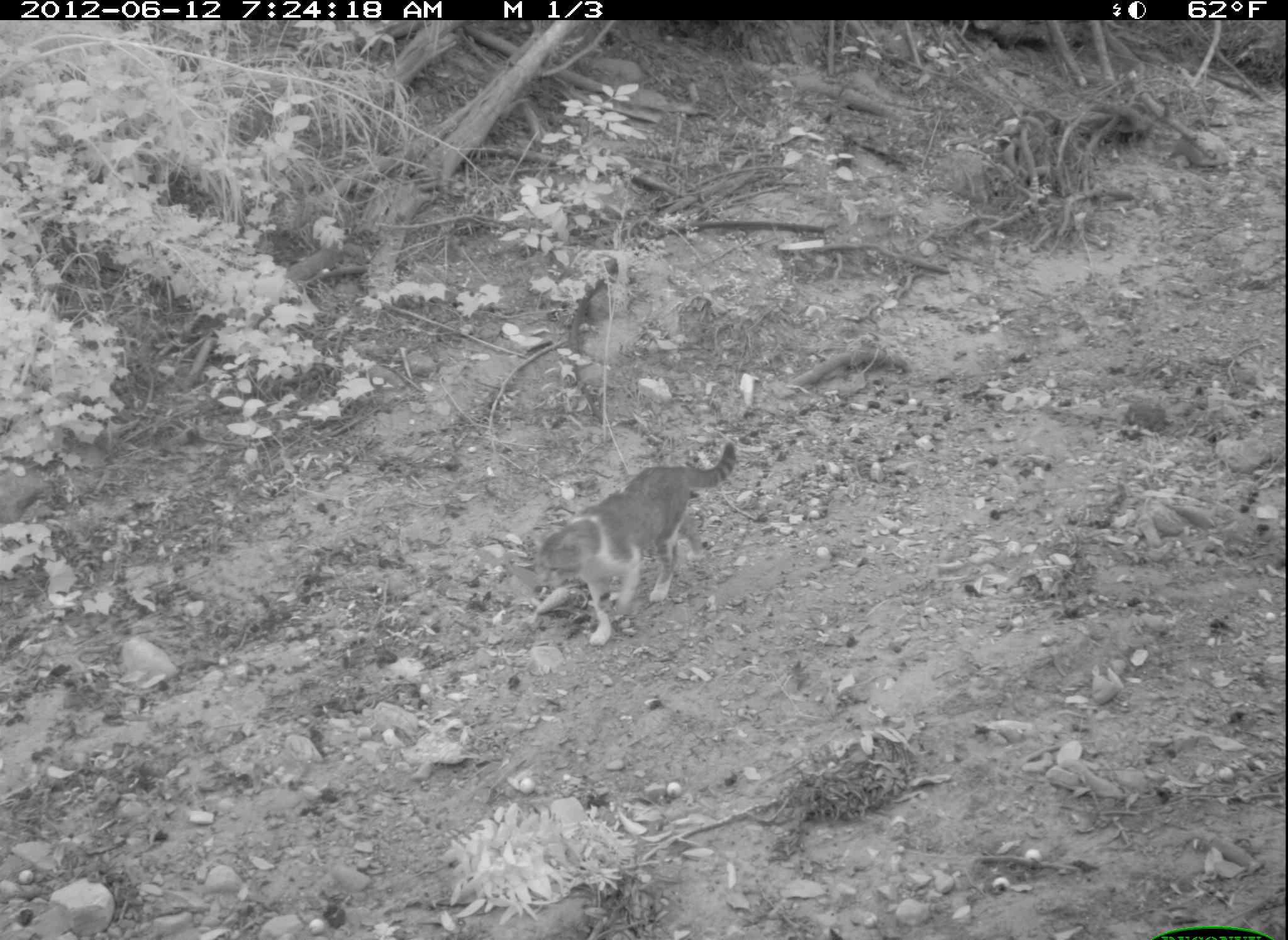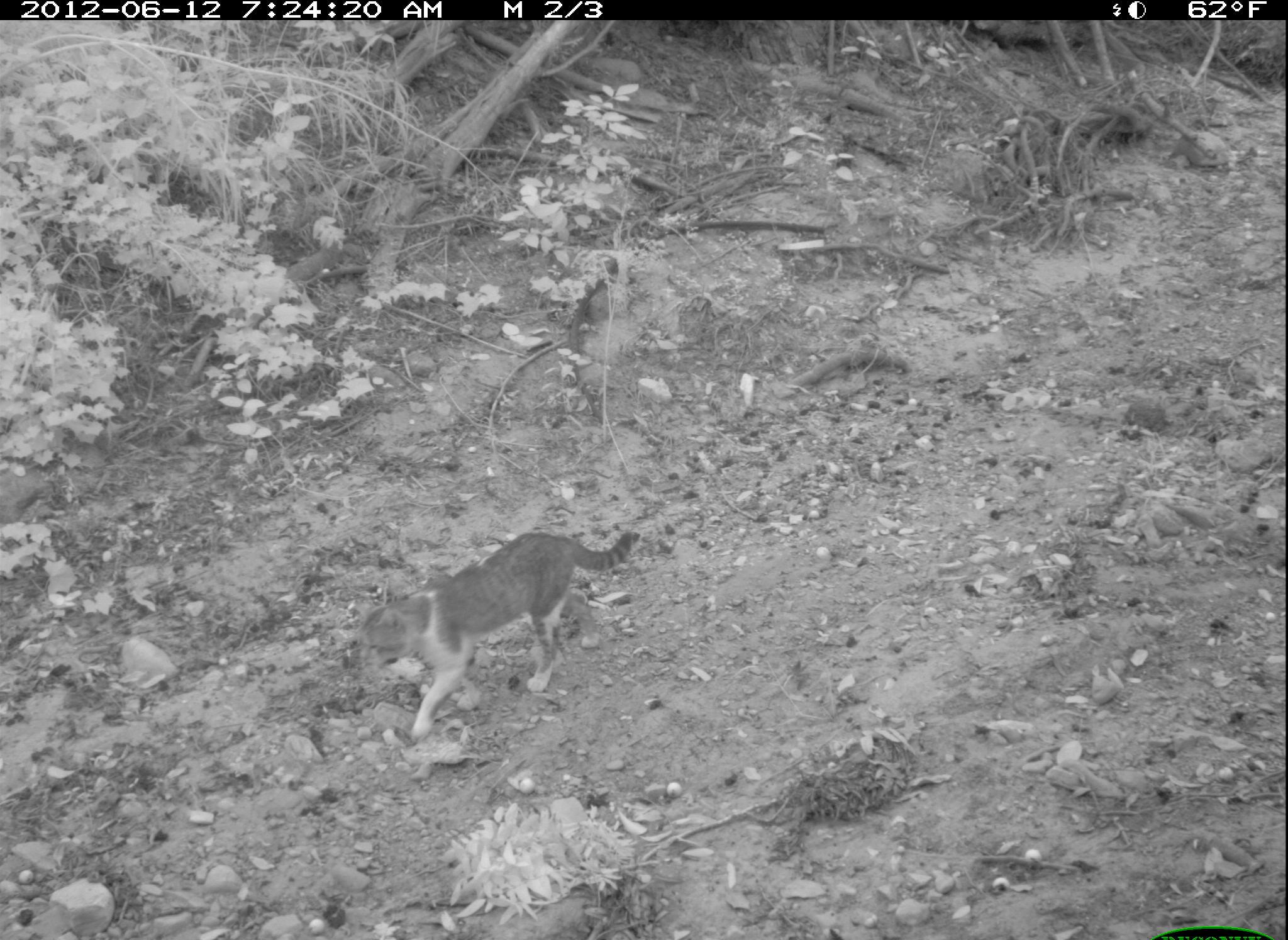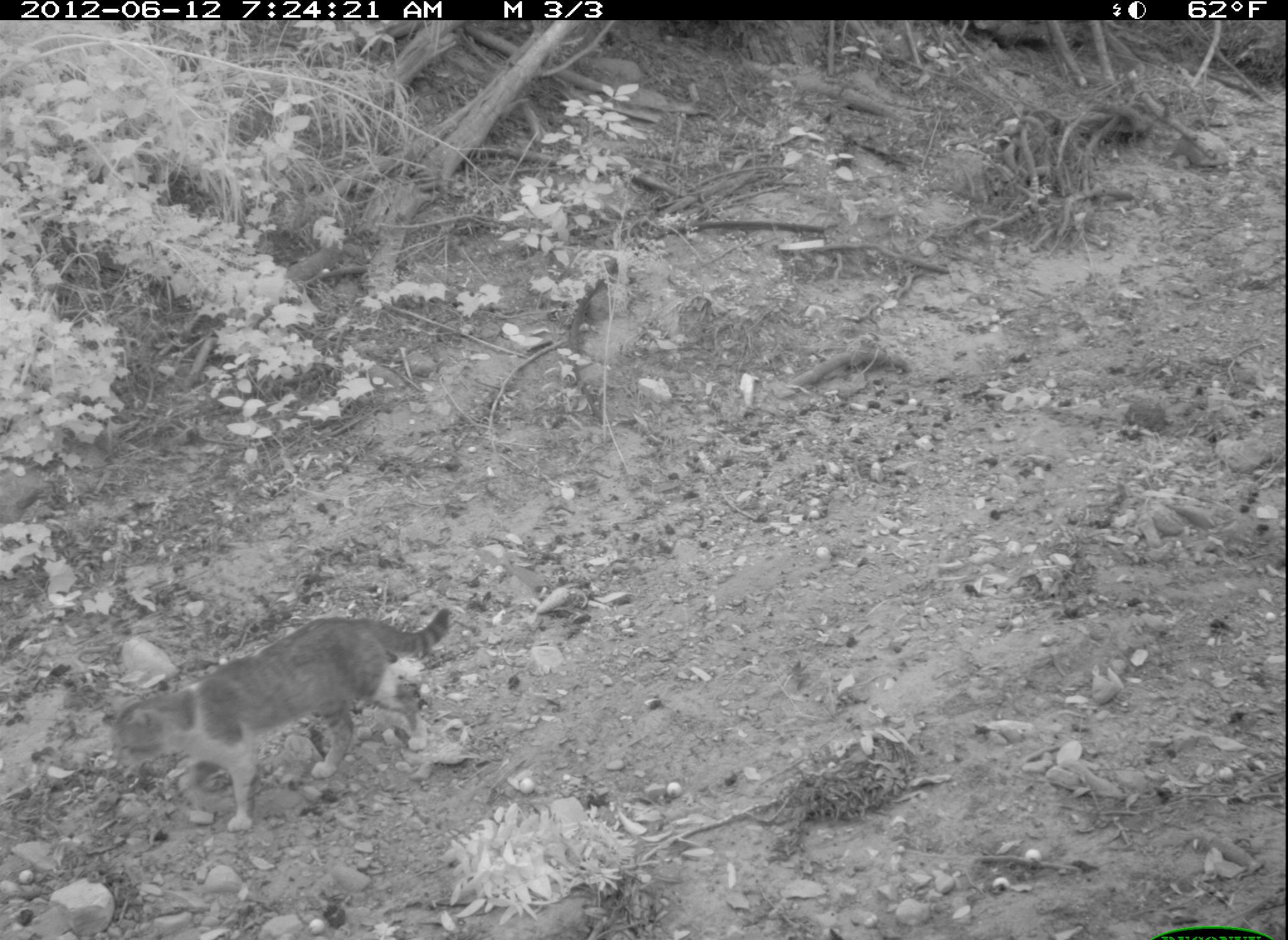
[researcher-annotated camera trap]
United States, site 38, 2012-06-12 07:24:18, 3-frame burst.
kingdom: Animalia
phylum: Chordata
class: Mammalia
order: Carnivora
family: Felidae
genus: Felis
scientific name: Felis catus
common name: cat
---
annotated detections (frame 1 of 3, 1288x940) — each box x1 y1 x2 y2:
cat: 515 437 752 643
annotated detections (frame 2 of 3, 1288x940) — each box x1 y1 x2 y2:
cat: 340 519 652 747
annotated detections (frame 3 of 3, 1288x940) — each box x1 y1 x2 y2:
cat: 98 599 465 830